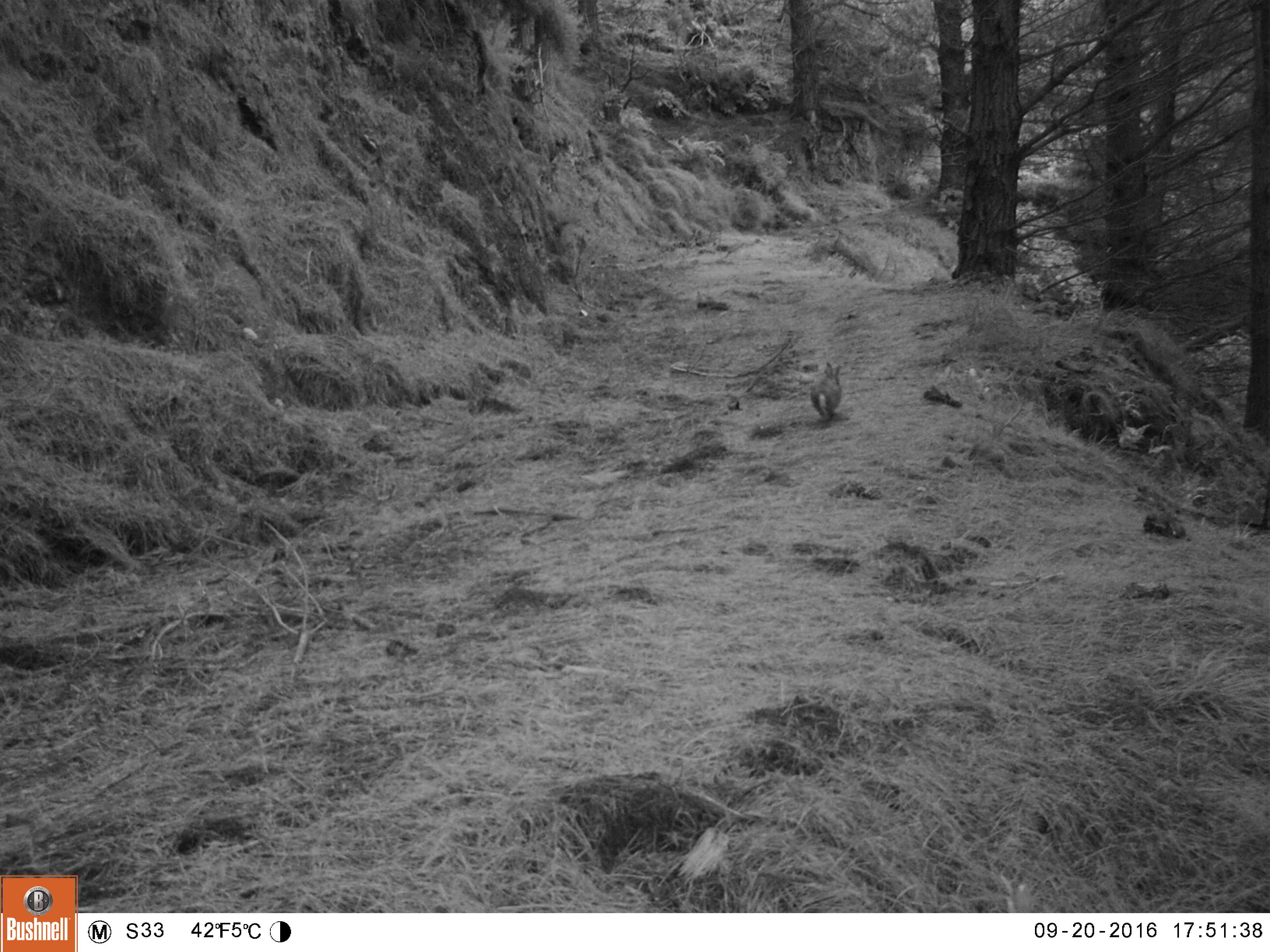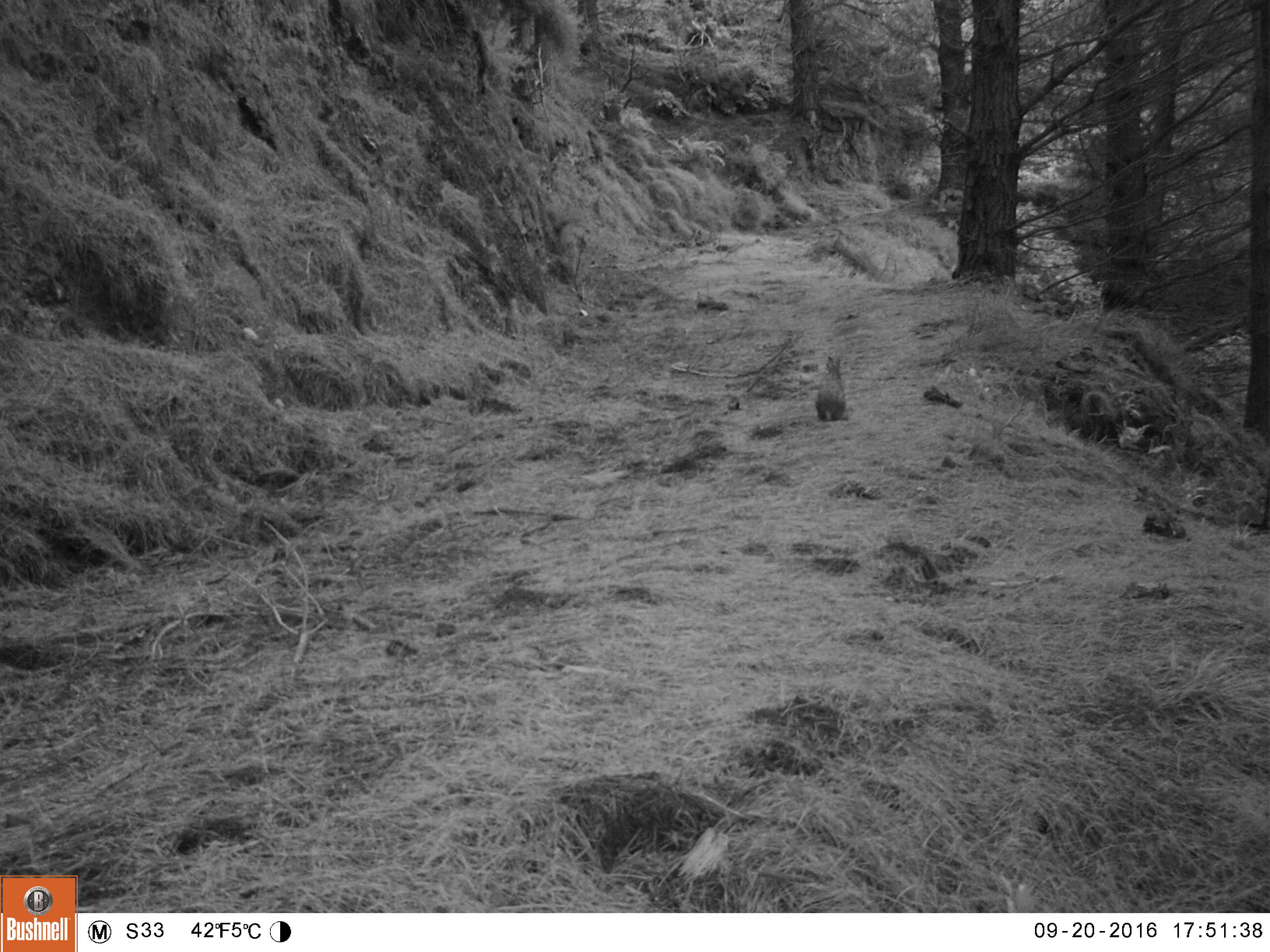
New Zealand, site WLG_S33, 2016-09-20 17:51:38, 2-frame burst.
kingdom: Animalia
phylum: Chordata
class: Mammalia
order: Lagomorpha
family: Leporidae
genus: Oryctolagus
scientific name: Oryctolagus cuniculus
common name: european rabbit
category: rabbit